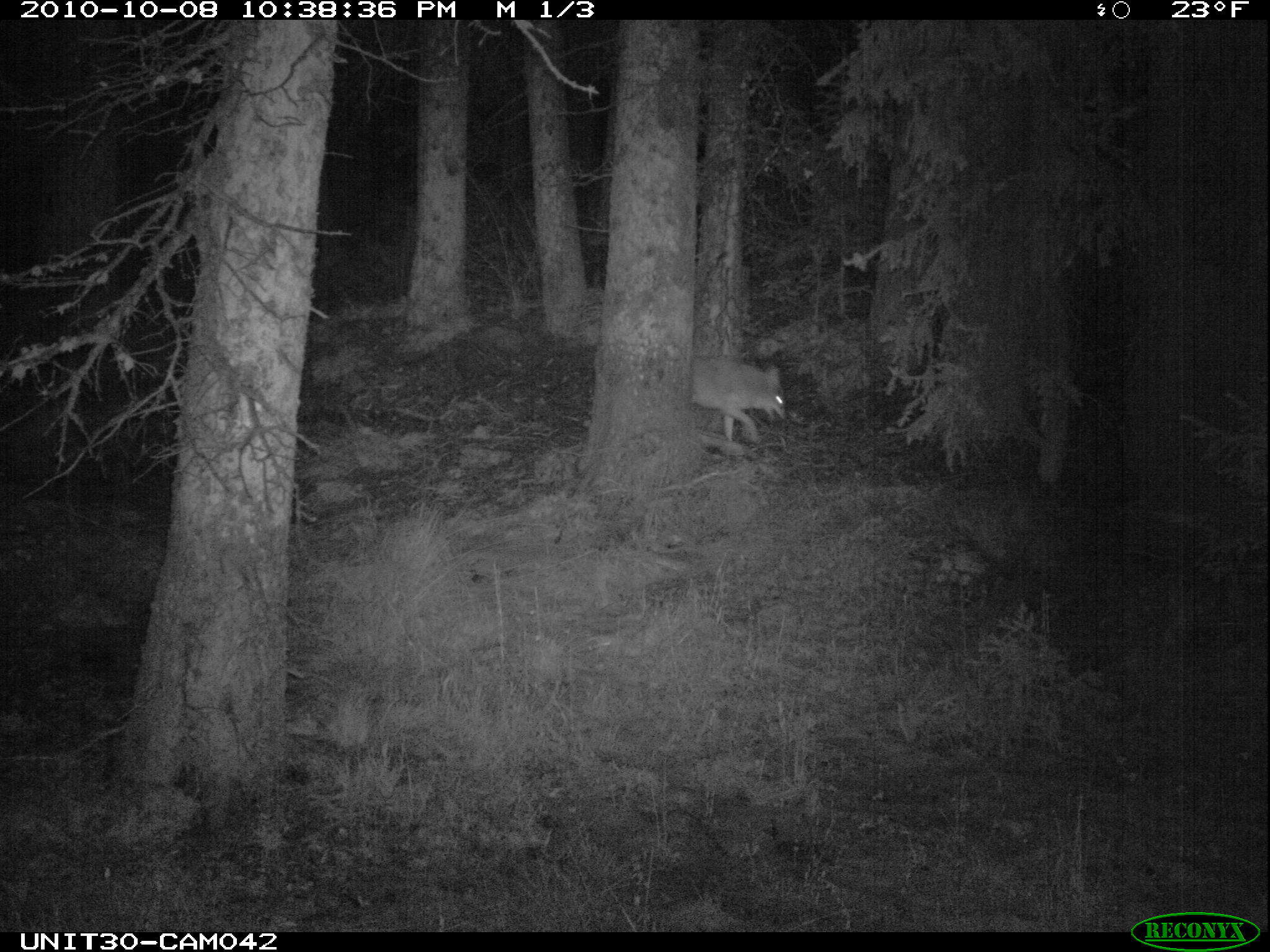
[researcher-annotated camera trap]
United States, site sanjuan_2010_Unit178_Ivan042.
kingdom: Animalia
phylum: Chordata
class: Mammalia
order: Carnivora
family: Canidae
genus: Canis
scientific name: Canis latrans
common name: coyote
Canis latrans (coyote).